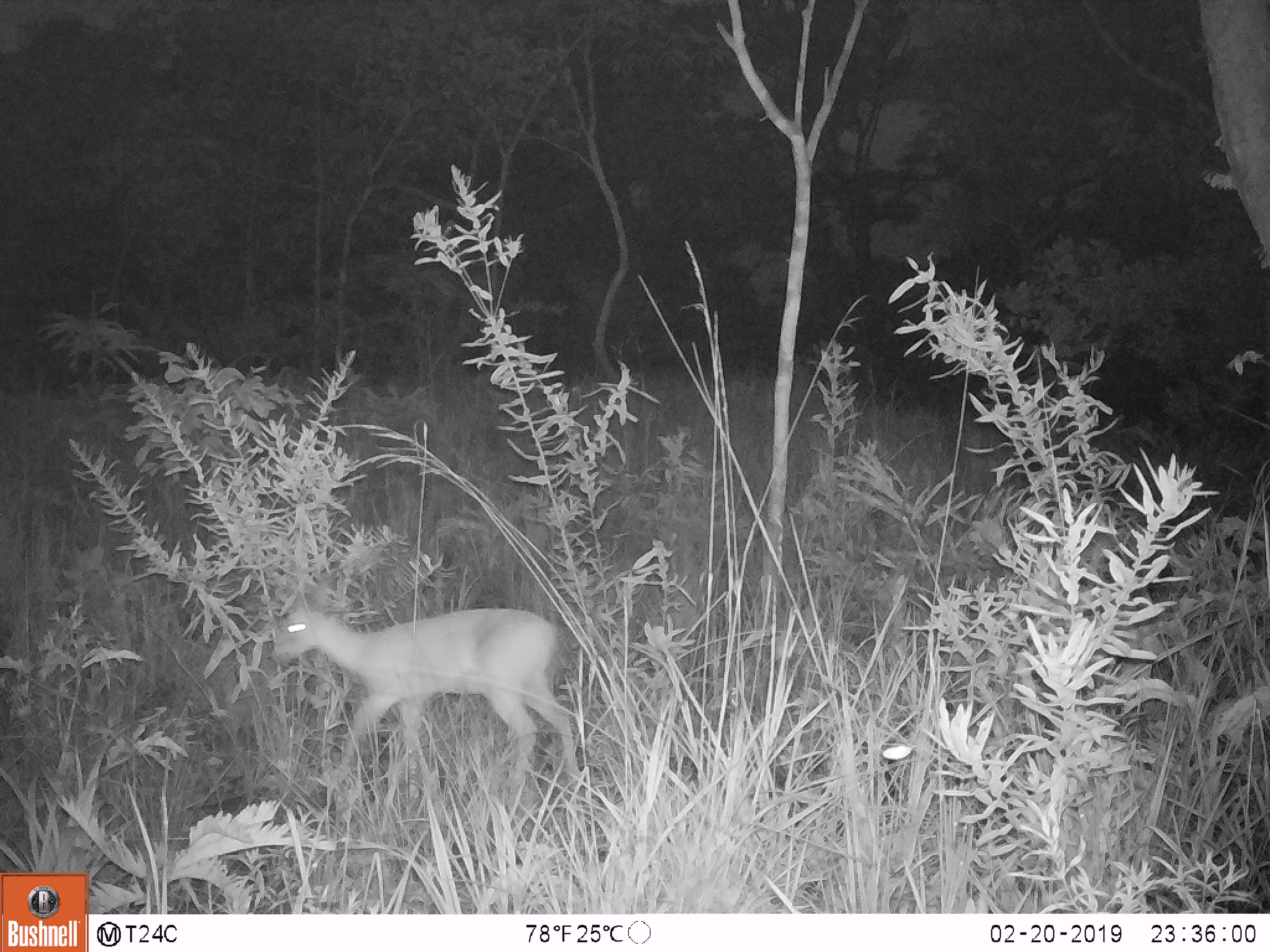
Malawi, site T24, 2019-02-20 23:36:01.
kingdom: Animalia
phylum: Chordata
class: Mammalia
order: Artiodactyla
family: Bovidae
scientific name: Antilopinae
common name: small antelope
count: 1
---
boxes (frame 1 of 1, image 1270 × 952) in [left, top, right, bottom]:
small antelope: [258, 578, 610, 795]